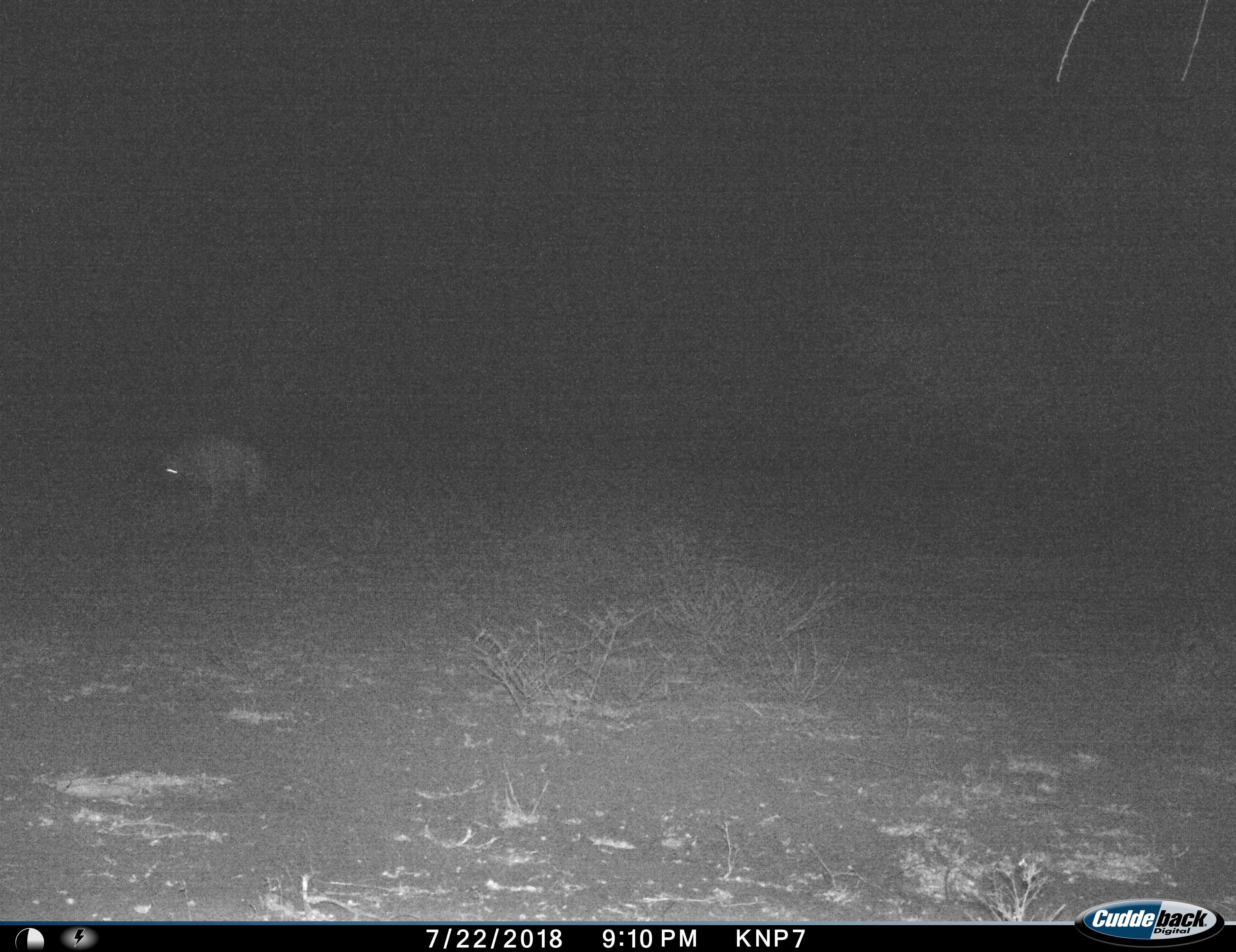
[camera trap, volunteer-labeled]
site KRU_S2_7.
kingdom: Animalia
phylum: Chordata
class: Mammalia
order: Carnivora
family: Hyaenidae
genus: Crocuta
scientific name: Crocuta crocuta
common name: spotted hyena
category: hyenaspotted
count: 1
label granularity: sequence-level